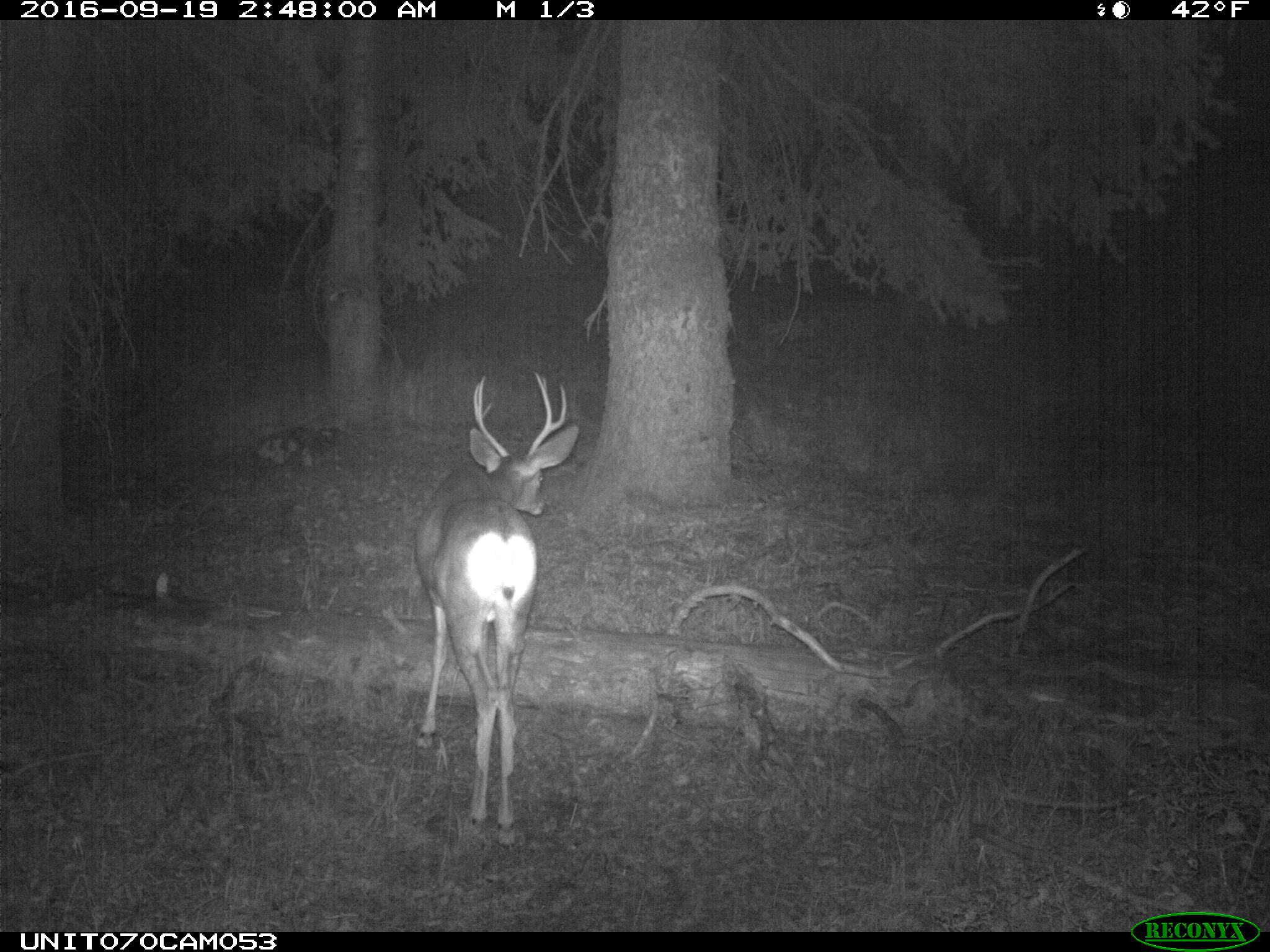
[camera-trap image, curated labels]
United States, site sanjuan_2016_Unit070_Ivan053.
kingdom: Animalia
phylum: Chordata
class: Mammalia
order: Artiodactyla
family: Cervidae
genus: Odocoileus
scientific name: Odocoileus hemionus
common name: mule deer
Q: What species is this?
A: Odocoileus hemionus (mule deer).